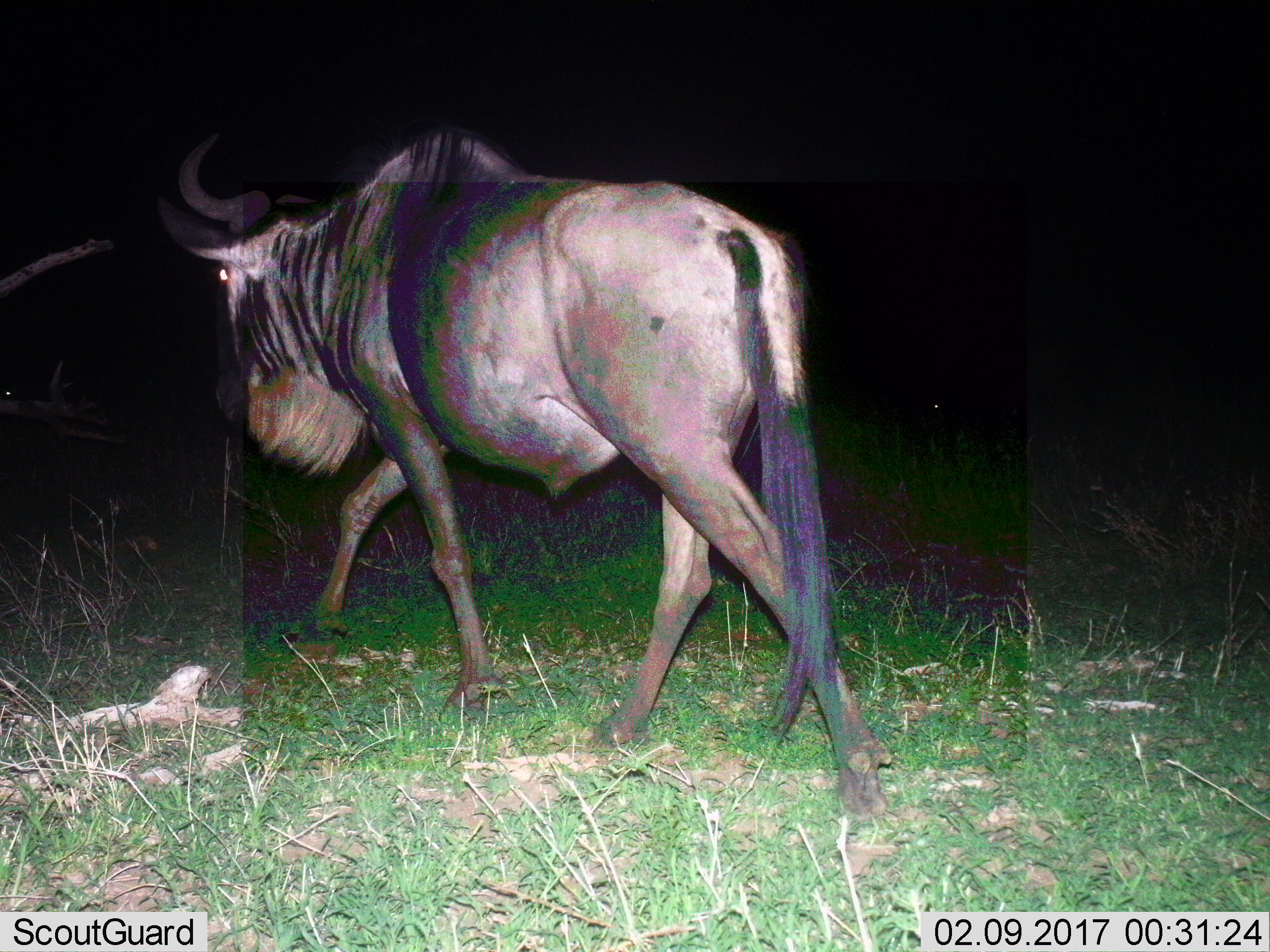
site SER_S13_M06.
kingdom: Animalia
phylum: Chordata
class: Mammalia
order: Artiodactyla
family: Bovidae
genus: Connochaetes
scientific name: Connochaetes taurinus taurinus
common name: blue wildebeest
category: wildebeestblue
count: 1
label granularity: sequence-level